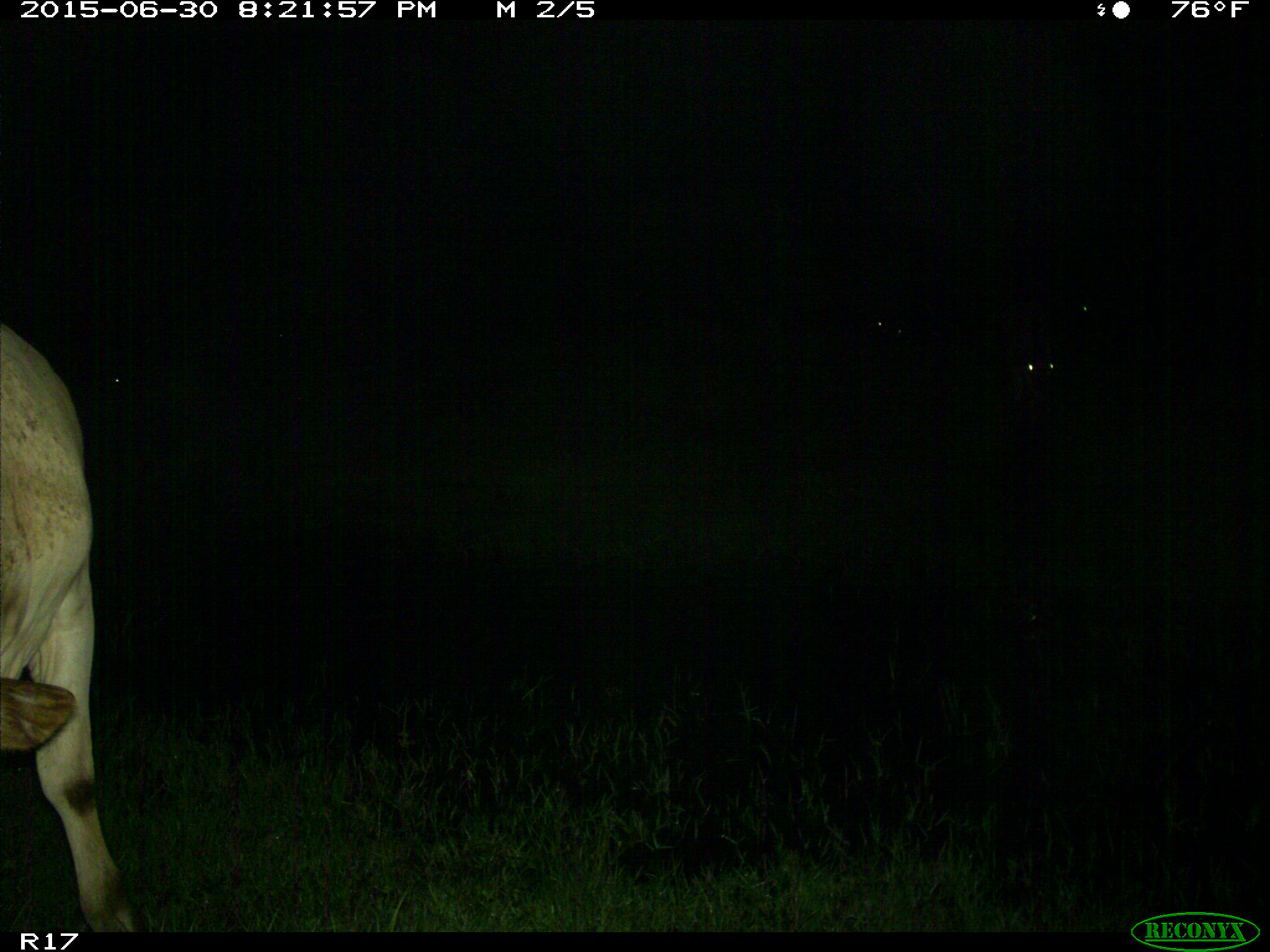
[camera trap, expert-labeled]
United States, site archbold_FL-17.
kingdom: Animalia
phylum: Chordata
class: Mammalia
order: Artiodactyla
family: Bovidae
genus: Bos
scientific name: Bos taurus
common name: domestic cow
Bos taurus (domestic cow).